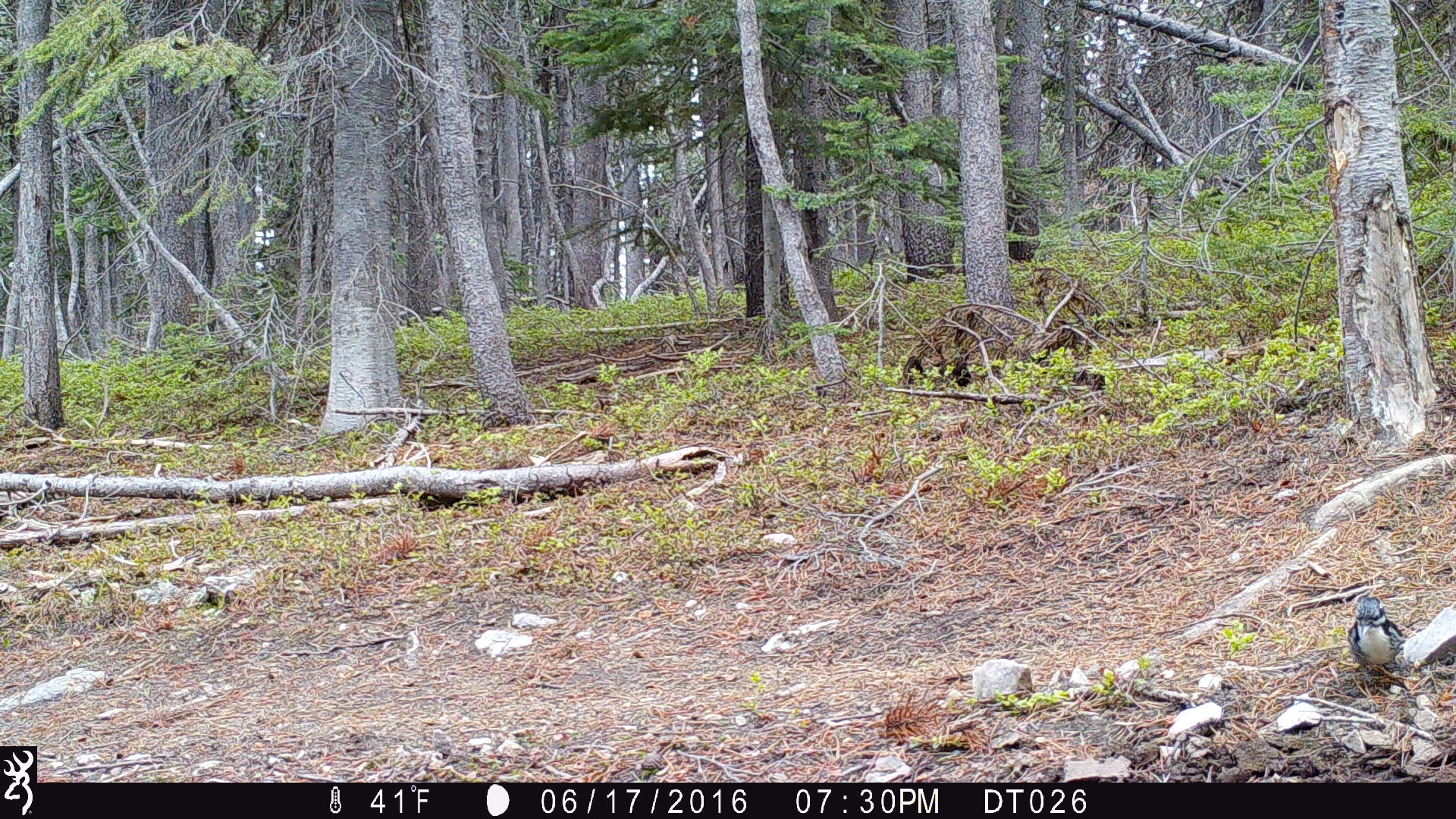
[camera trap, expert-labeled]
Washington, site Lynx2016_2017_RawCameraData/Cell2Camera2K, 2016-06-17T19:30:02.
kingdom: Animalia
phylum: Chordata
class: Aves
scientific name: Aves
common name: birds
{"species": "Aves (birds)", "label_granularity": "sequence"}